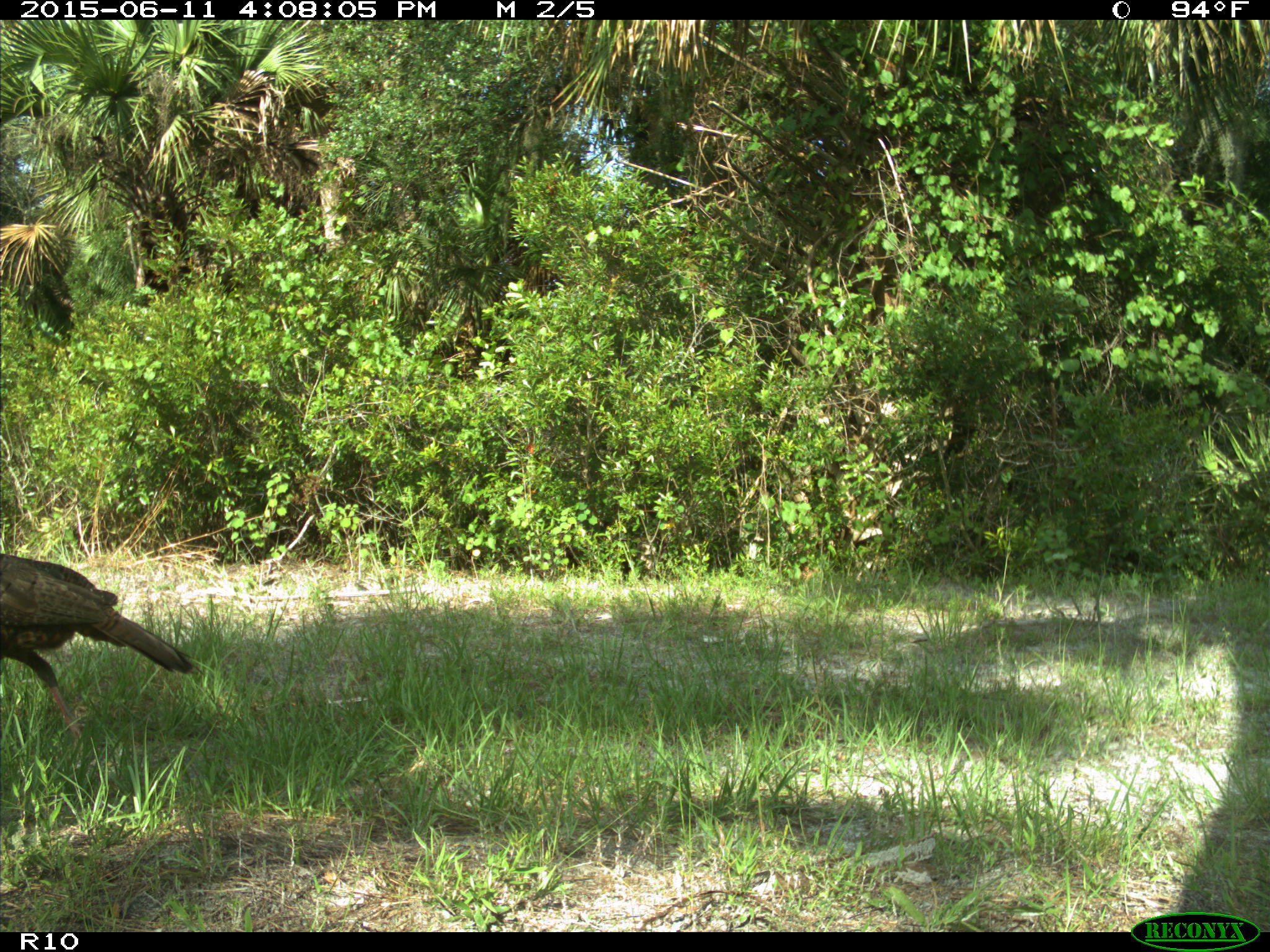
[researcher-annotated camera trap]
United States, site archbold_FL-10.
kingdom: Animalia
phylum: Chordata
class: Aves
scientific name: Aves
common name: birds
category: unidentified bird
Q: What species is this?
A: Unidentified bird (birds) (Aves).